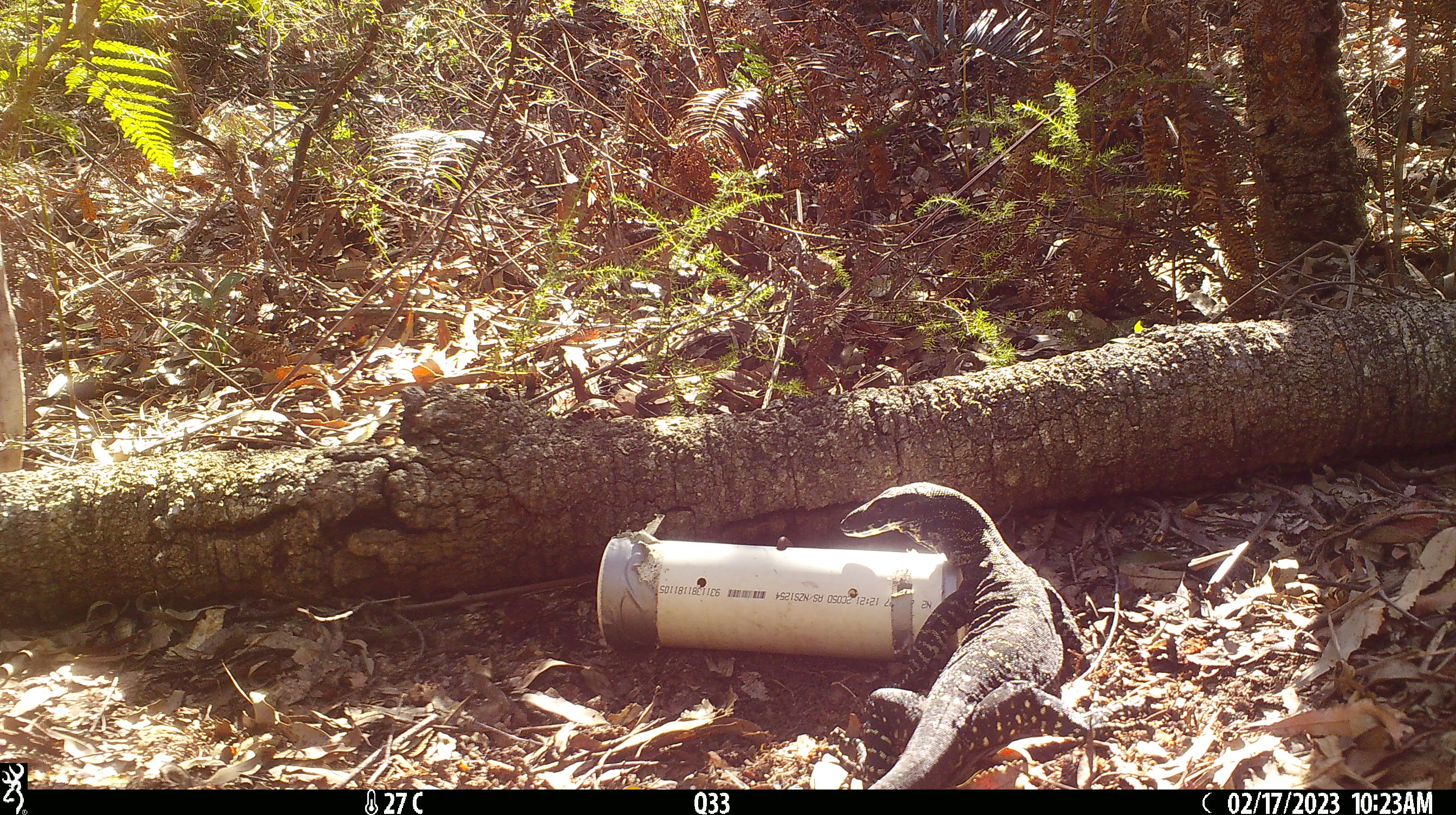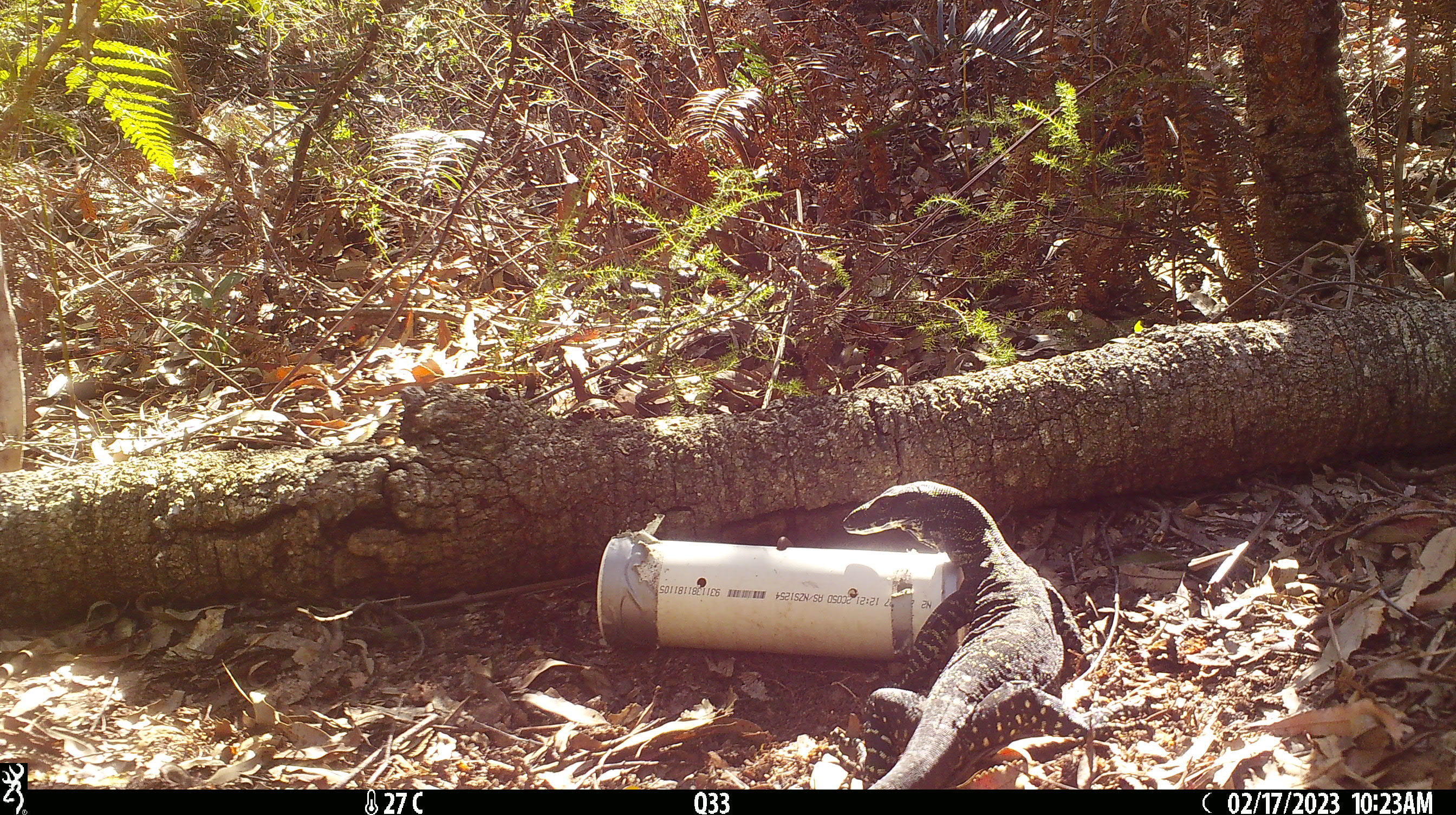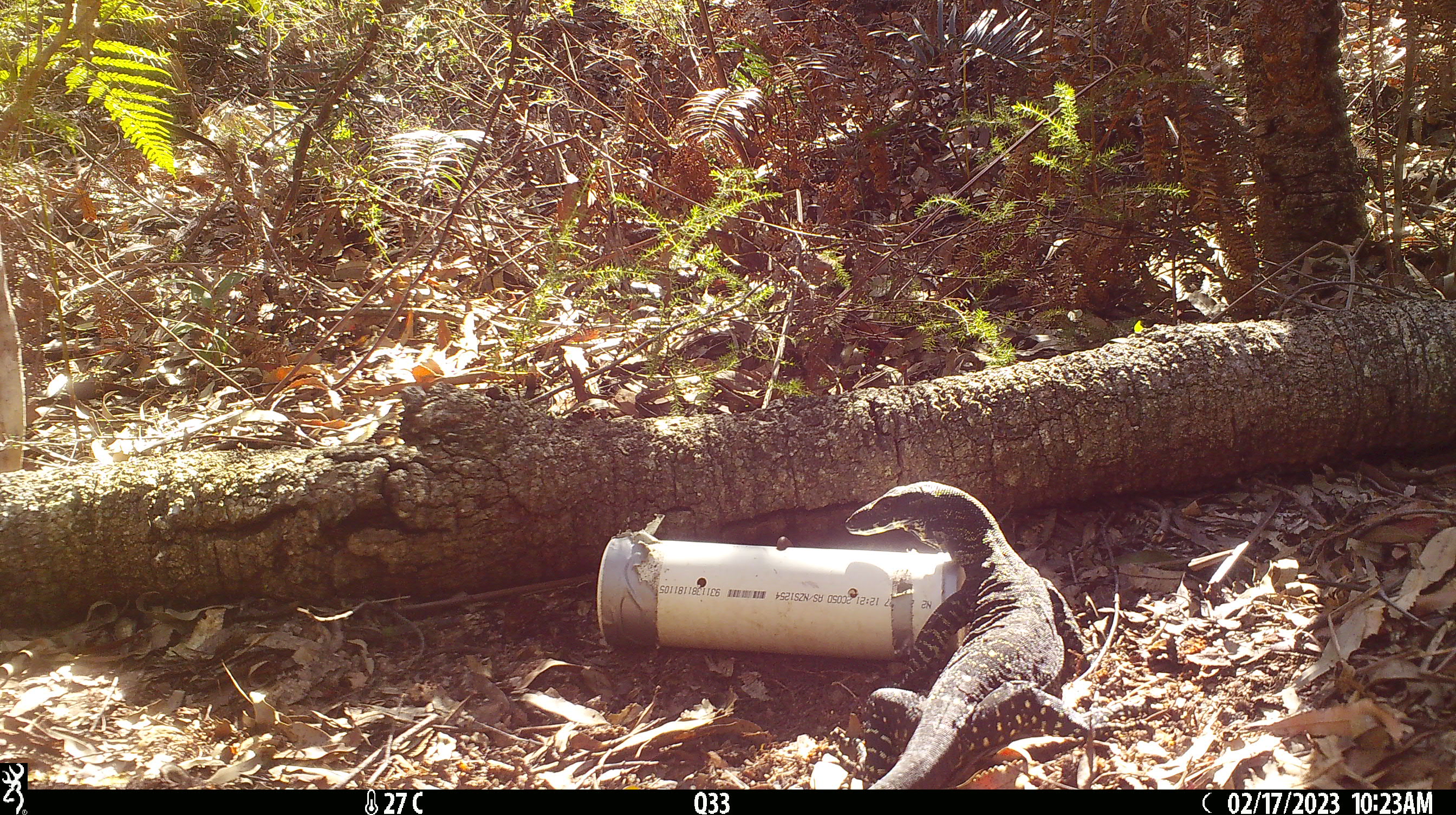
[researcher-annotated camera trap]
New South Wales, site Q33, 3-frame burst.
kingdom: Animalia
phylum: Chordata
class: Reptilia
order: Squamata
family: Varanidae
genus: Varanus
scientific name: Varanus varius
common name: lace monitor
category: goanna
Goanna (lace monitor) (Varanus varius).